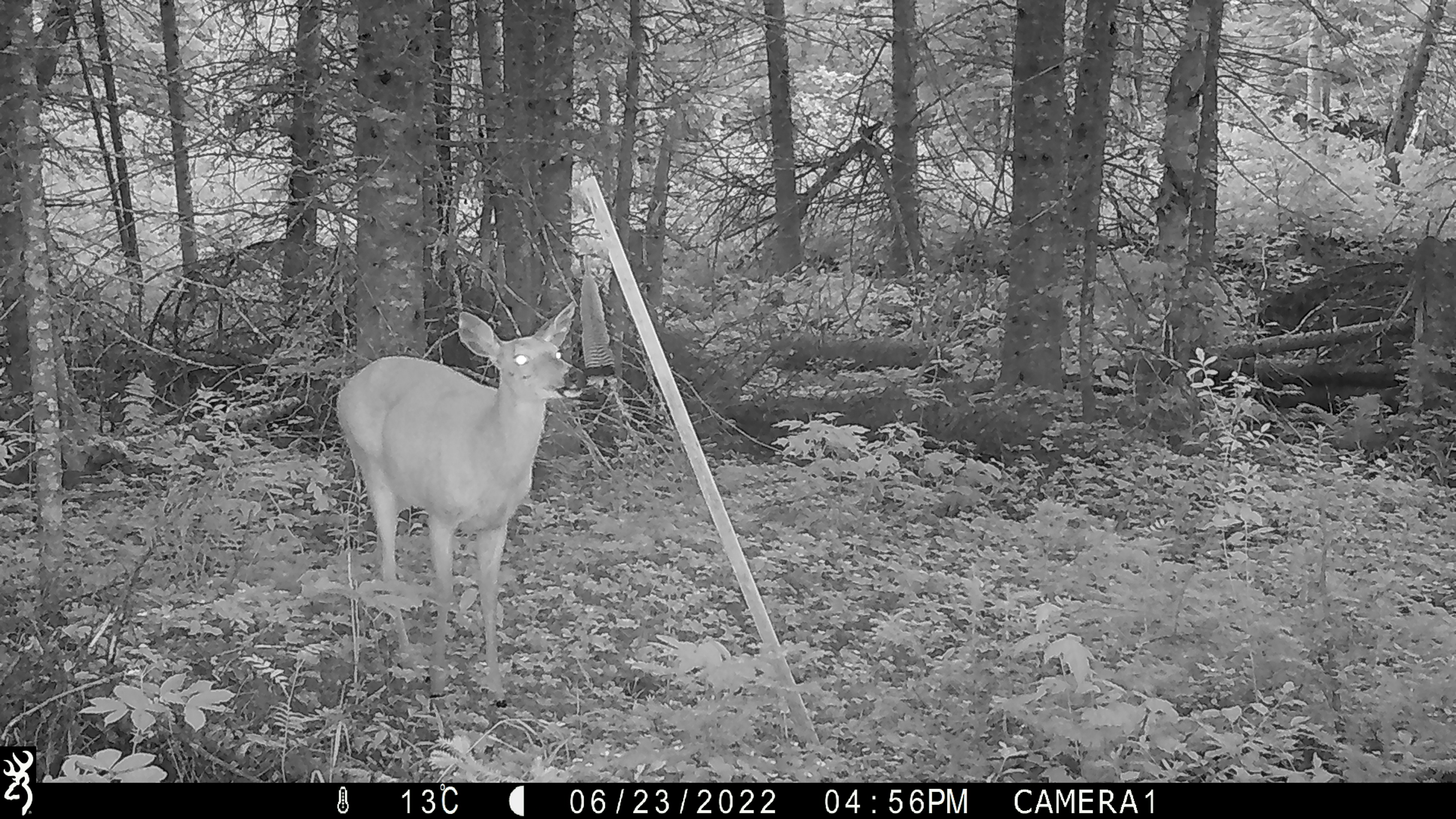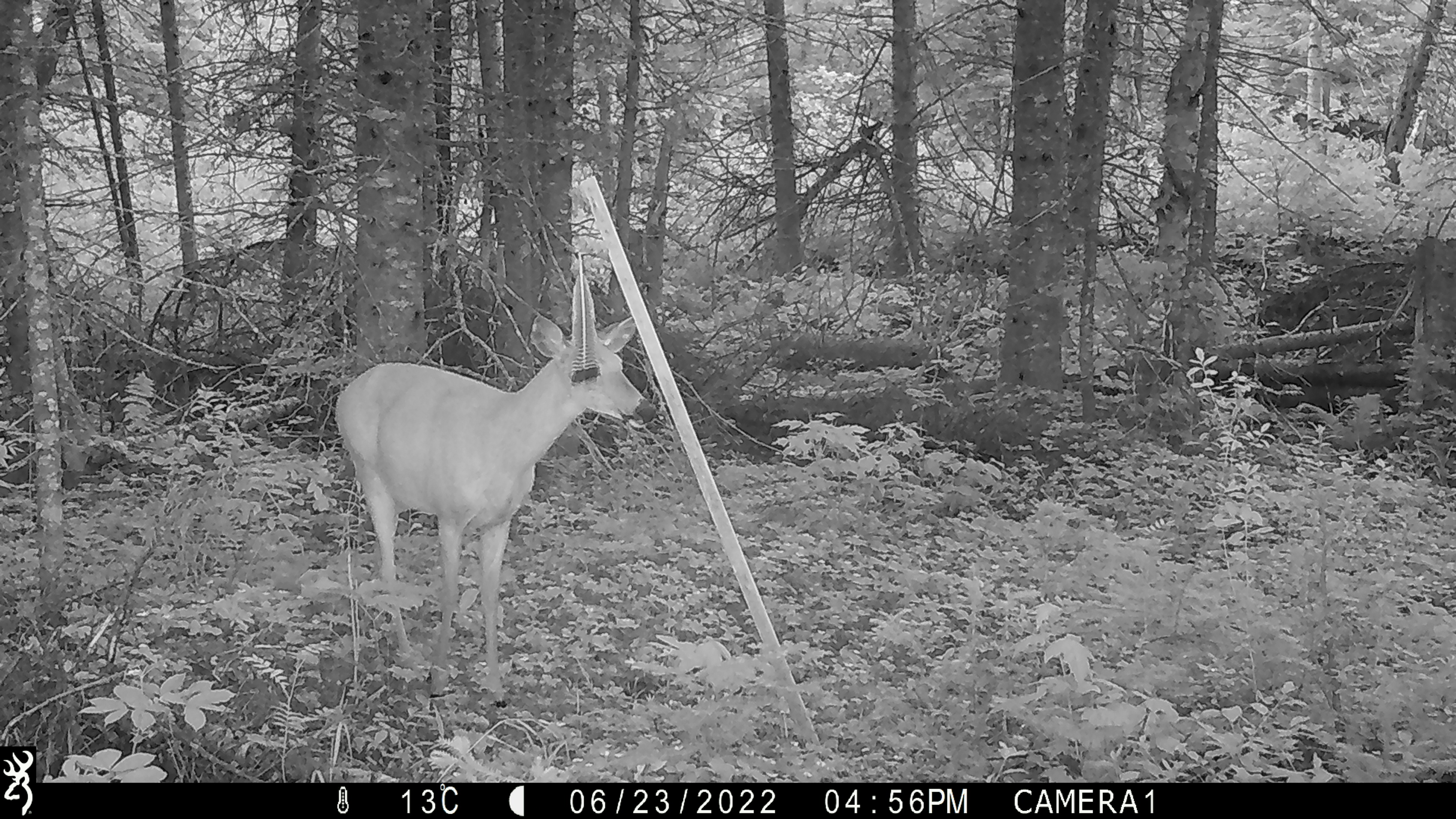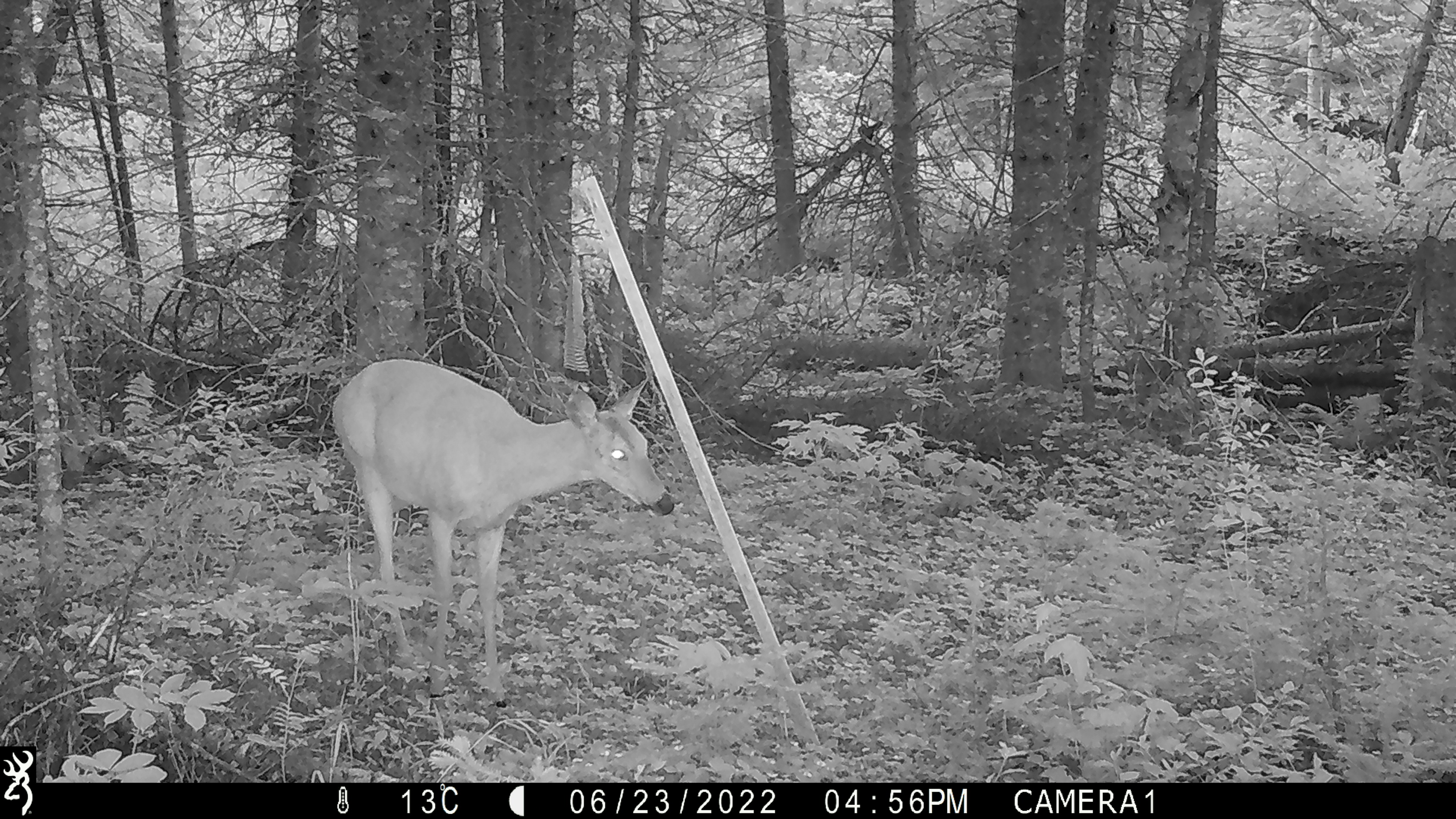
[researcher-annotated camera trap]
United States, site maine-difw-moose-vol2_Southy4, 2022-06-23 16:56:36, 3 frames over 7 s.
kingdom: Animalia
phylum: Chordata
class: Mammalia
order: Artiodactyla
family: Cervidae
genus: Odocoileus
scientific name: Odocoileus virginianus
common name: white-tailed deer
White-tailed deer (Odocoileus virginianus).